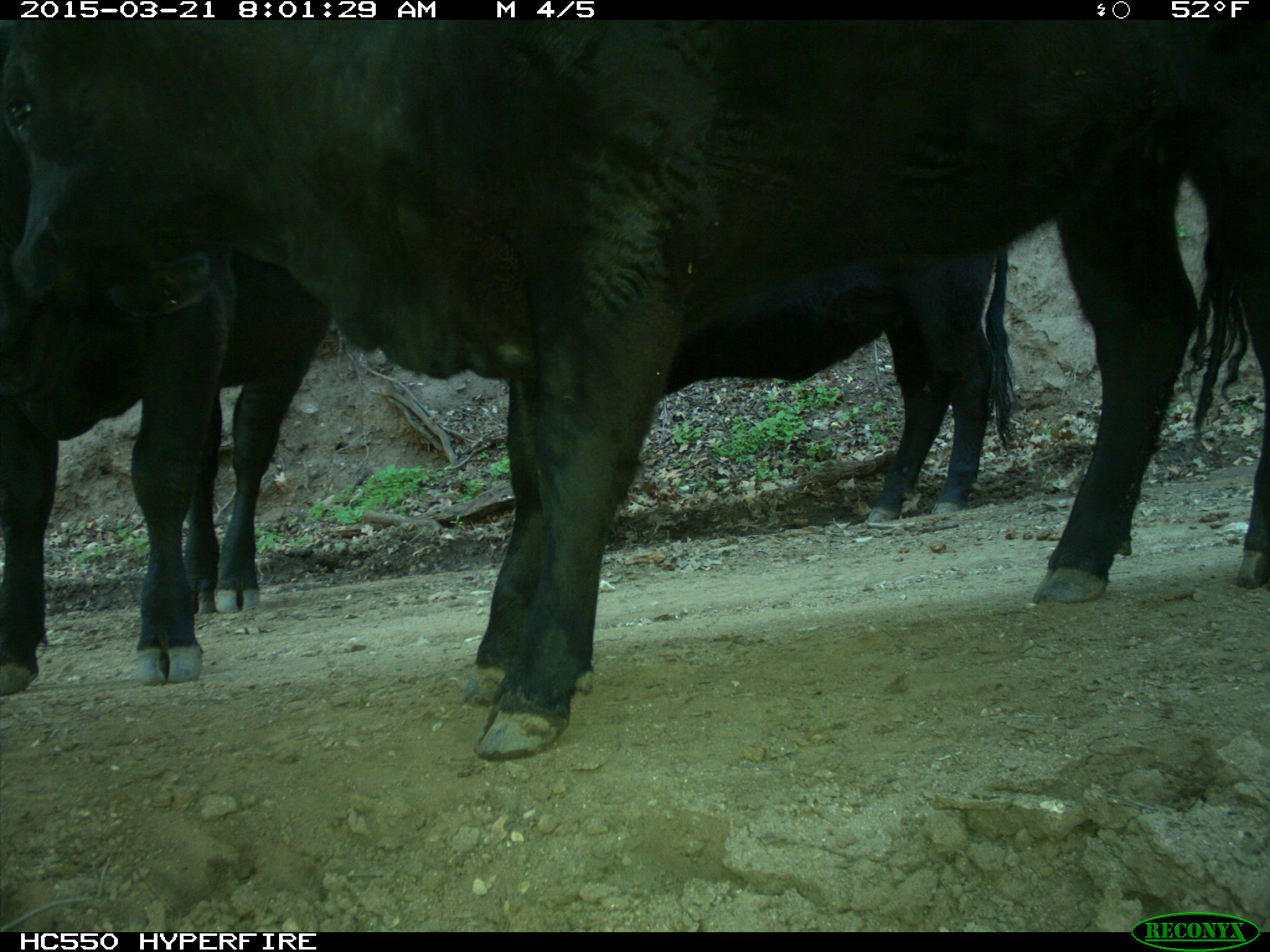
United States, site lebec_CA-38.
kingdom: Animalia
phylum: Chordata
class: Mammalia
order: Artiodactyla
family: Bovidae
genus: Bos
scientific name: Bos taurus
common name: domestic cow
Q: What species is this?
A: Bos taurus (domestic cow).